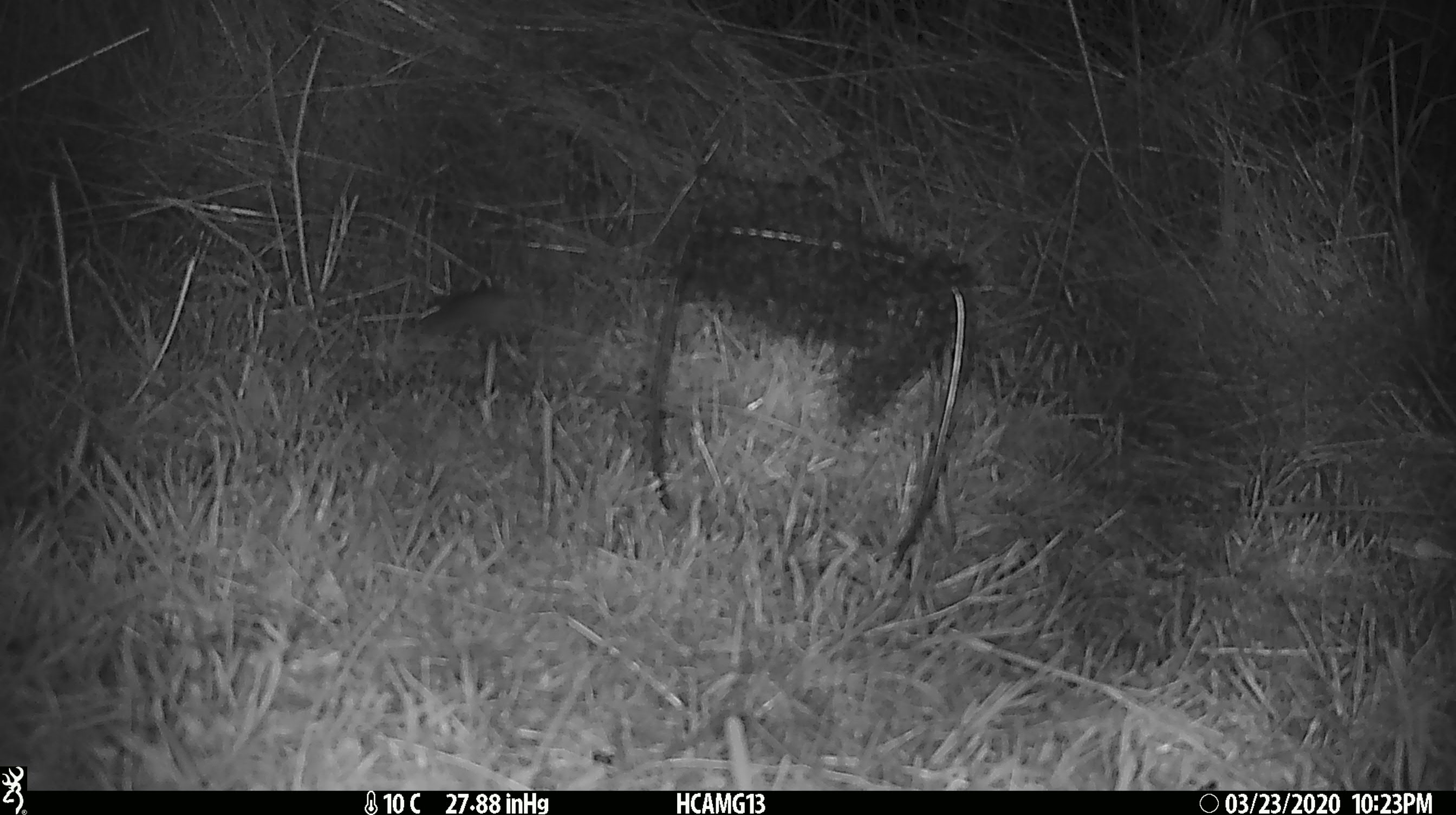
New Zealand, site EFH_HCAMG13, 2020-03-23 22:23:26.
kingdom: Animalia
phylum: Chordata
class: Mammalia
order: Rodentia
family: Muridae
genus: Mus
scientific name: Mus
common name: mouse